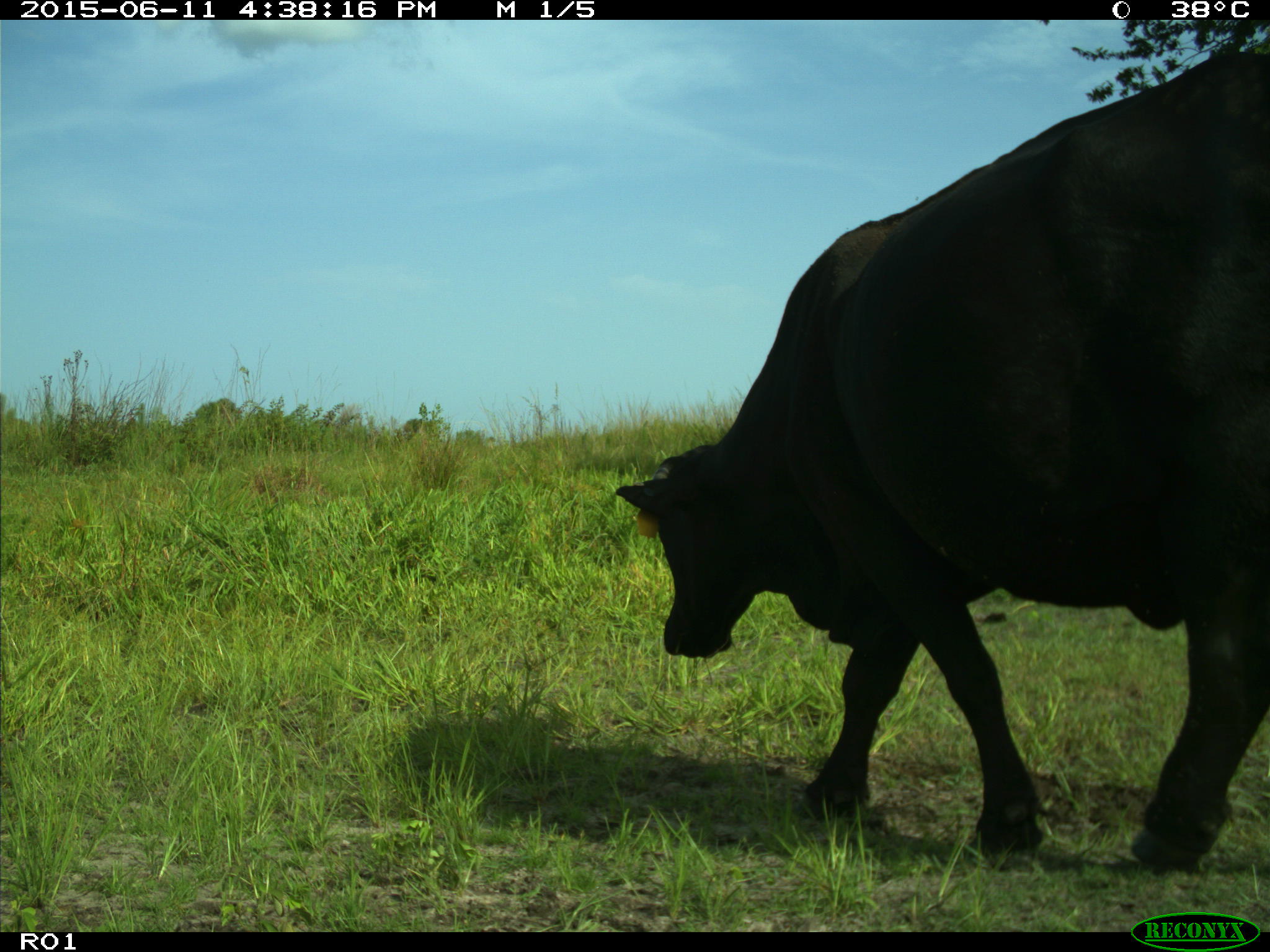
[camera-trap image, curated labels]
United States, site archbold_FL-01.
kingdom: Animalia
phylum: Chordata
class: Mammalia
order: Artiodactyla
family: Bovidae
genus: Bos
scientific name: Bos taurus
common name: domestic cow